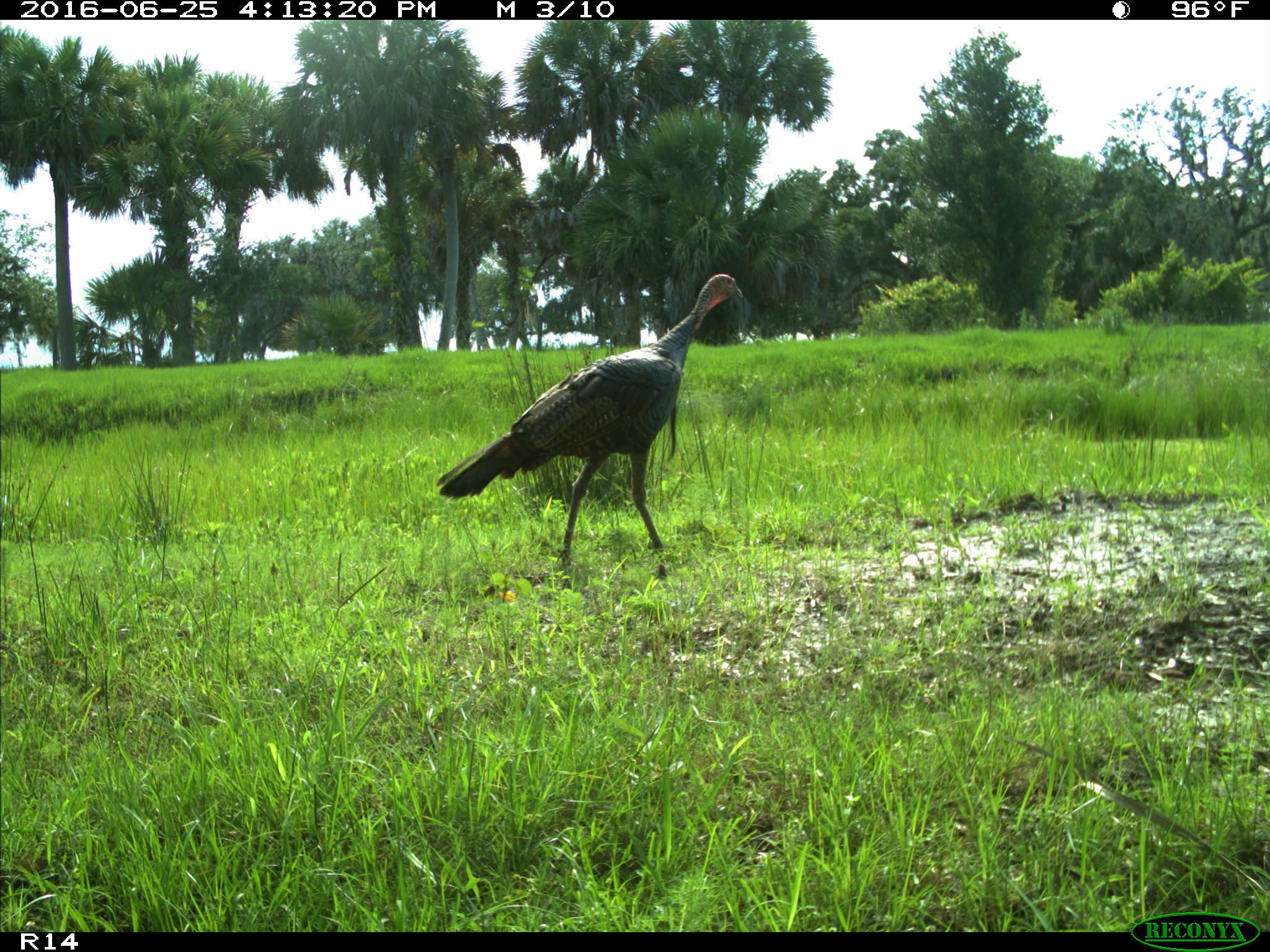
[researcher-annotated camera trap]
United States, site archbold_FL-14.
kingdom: Animalia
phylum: Chordata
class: Aves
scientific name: Aves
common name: birds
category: unidentified bird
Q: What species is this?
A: Unidentified bird (birds) (Aves).